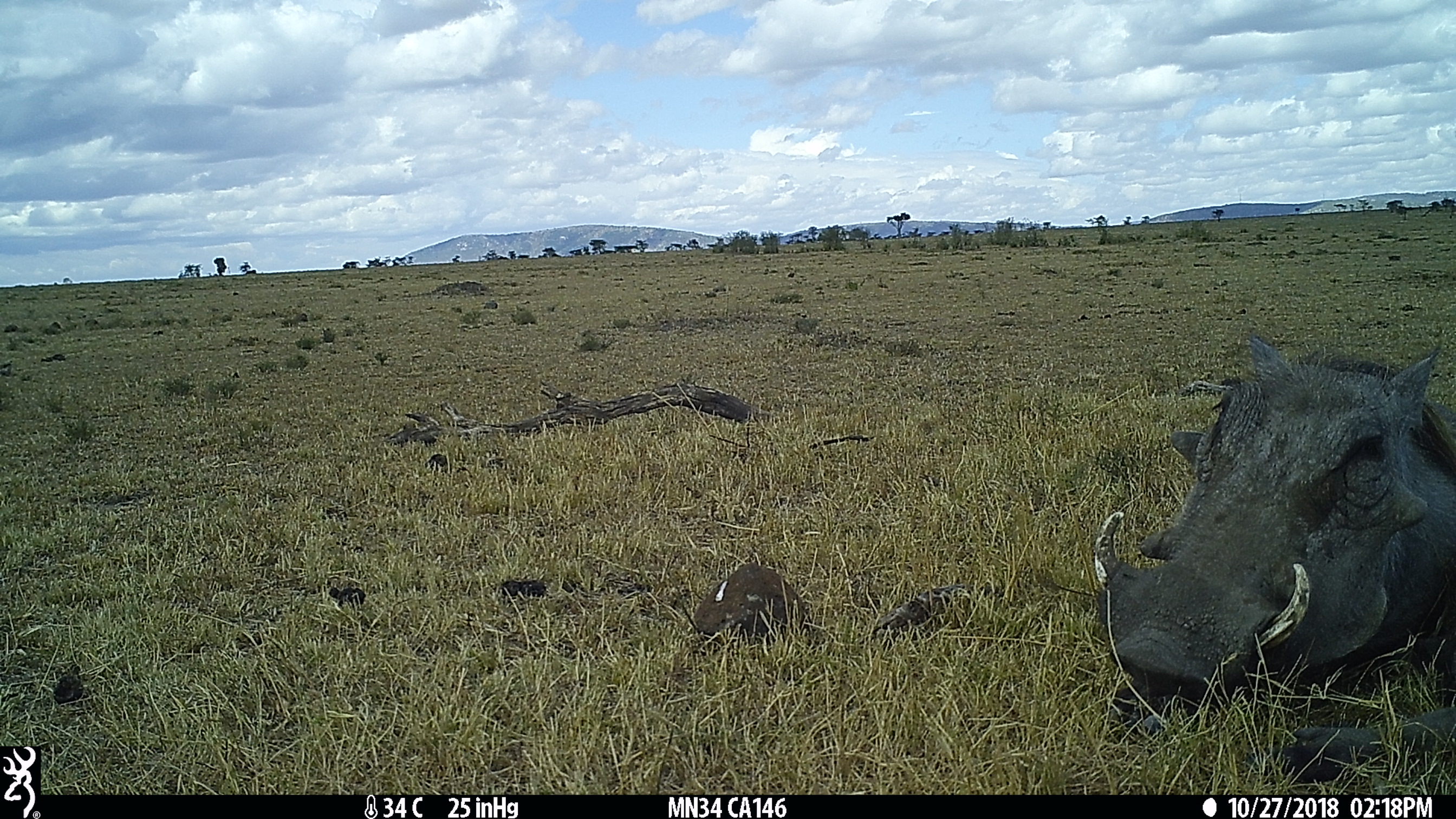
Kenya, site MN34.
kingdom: Animalia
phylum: Chordata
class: Mammalia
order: Artiodactyla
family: Suidae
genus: Phacochoerus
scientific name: Phacochoerus africanus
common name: common warthog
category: warthog